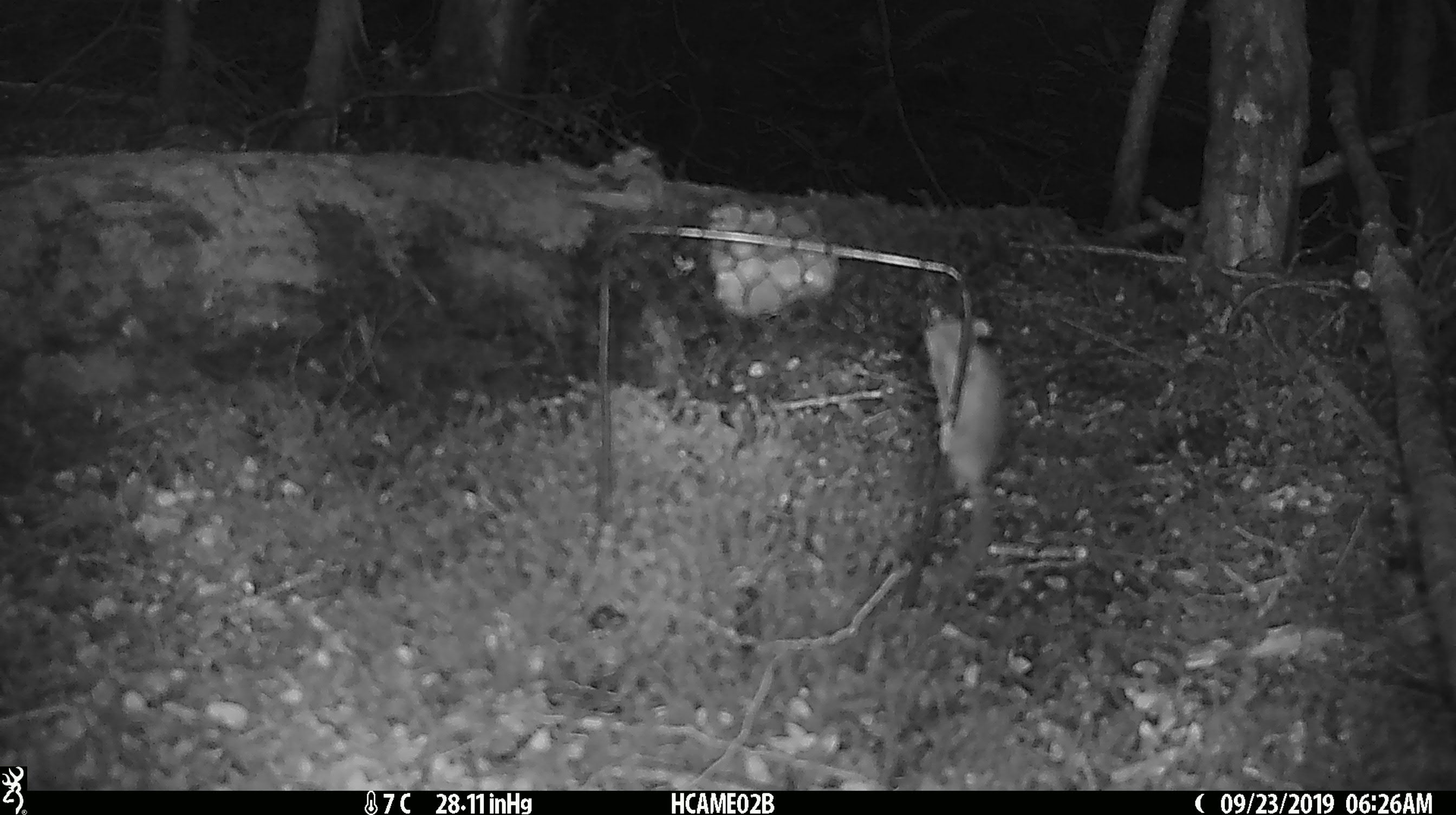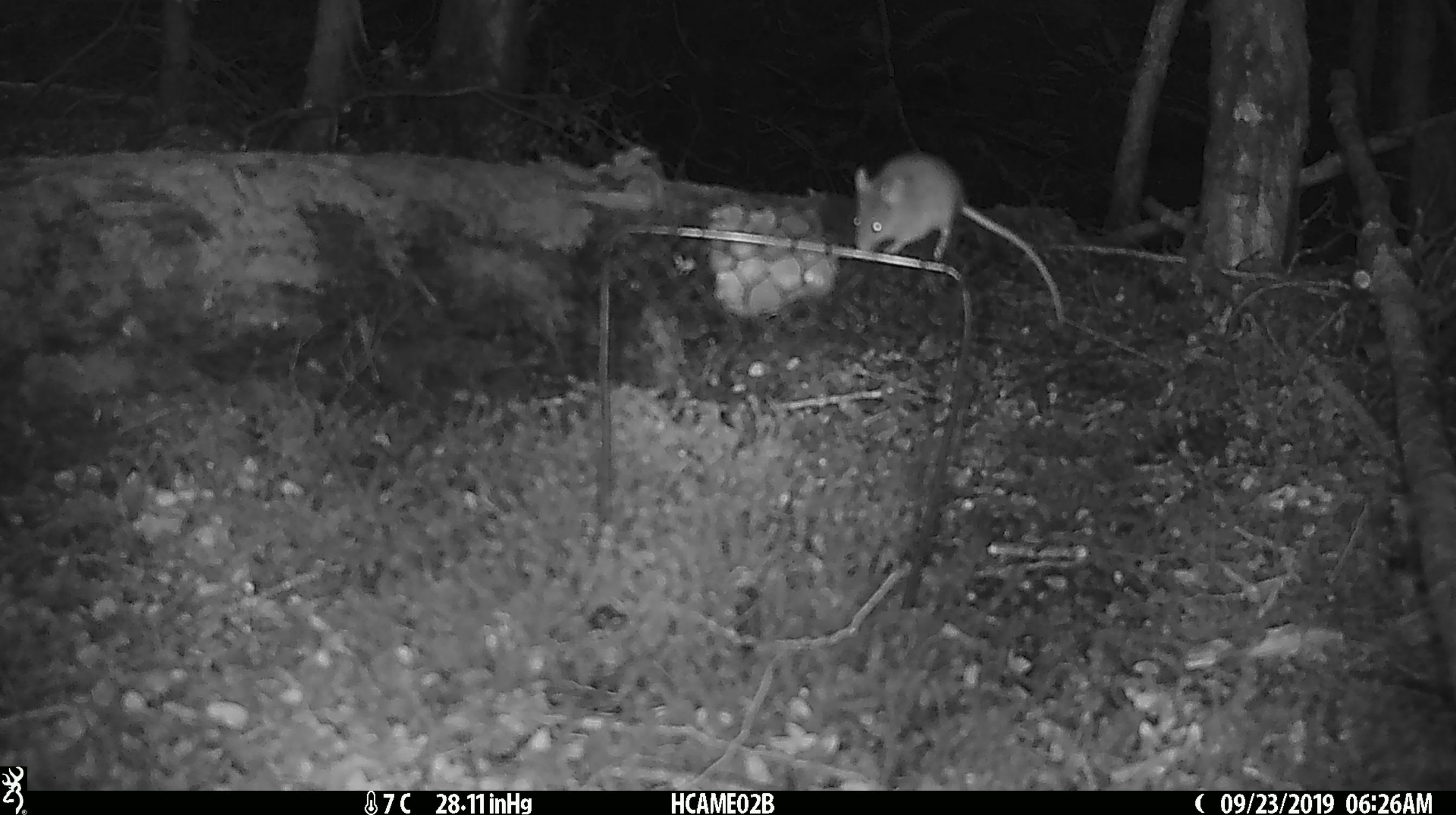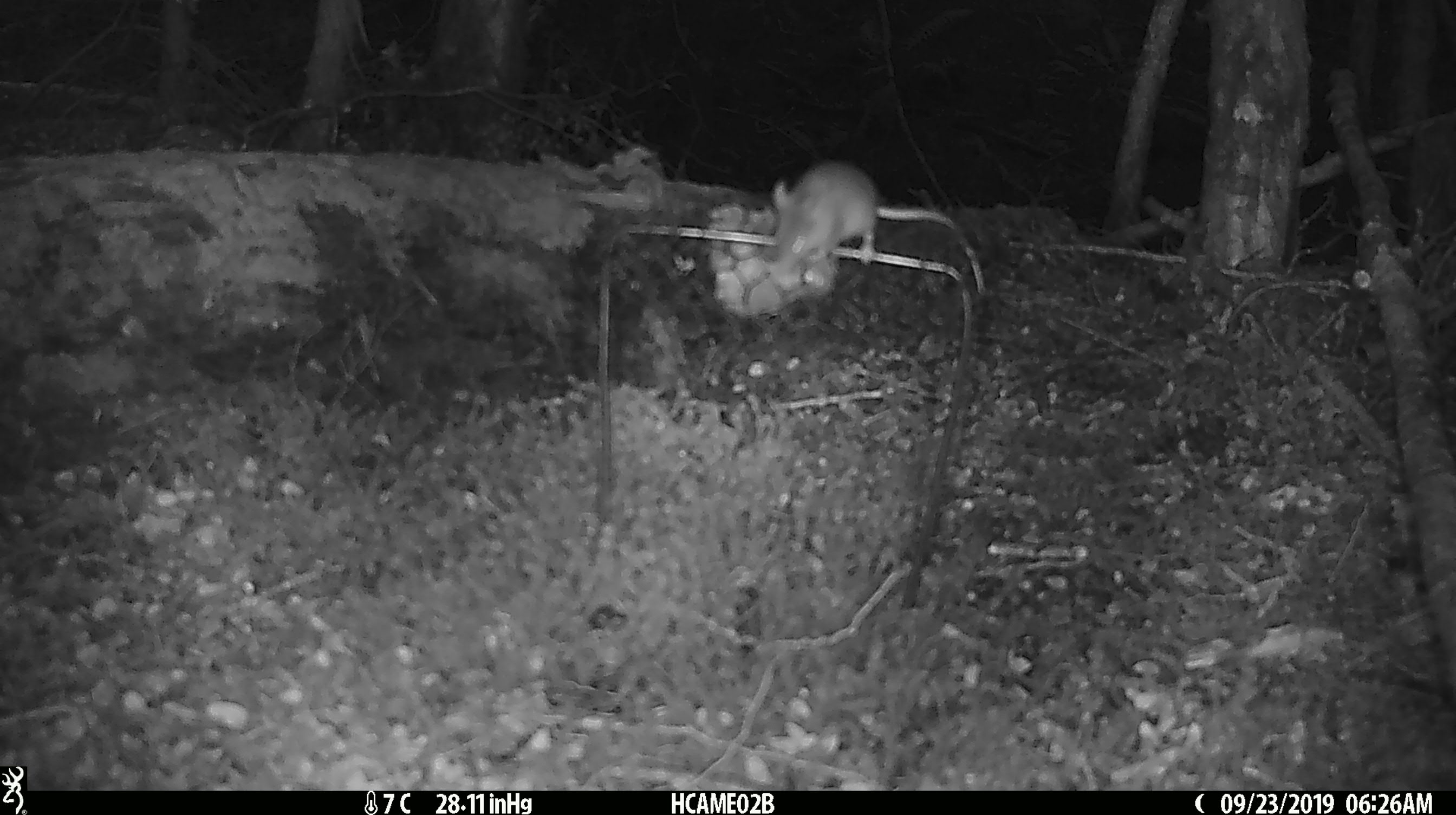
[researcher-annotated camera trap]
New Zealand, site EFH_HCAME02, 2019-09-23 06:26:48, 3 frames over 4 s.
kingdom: Animalia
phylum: Chordata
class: Mammalia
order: Rodentia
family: Muridae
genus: Mus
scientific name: Mus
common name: mouse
Mouse (Mus).